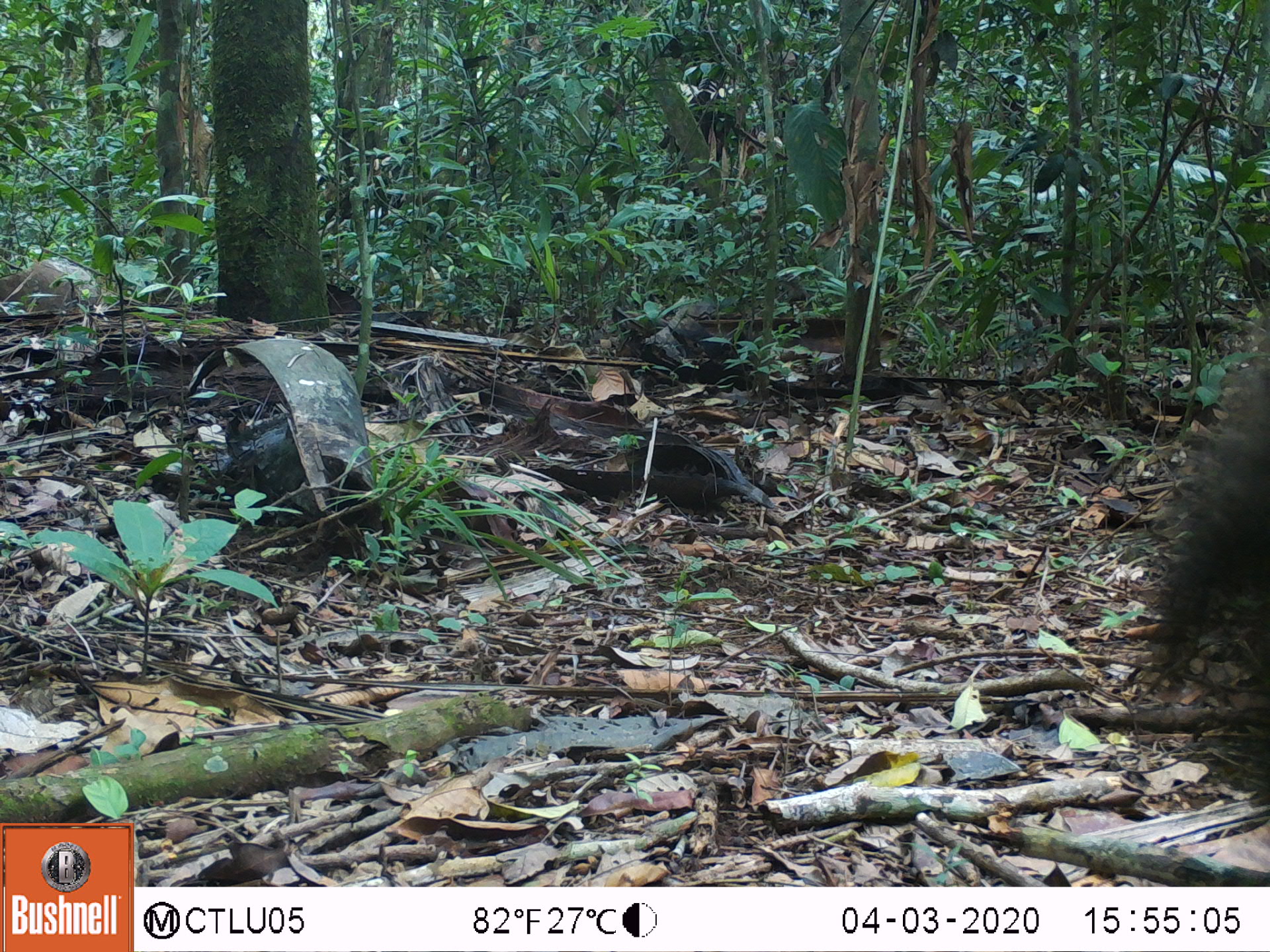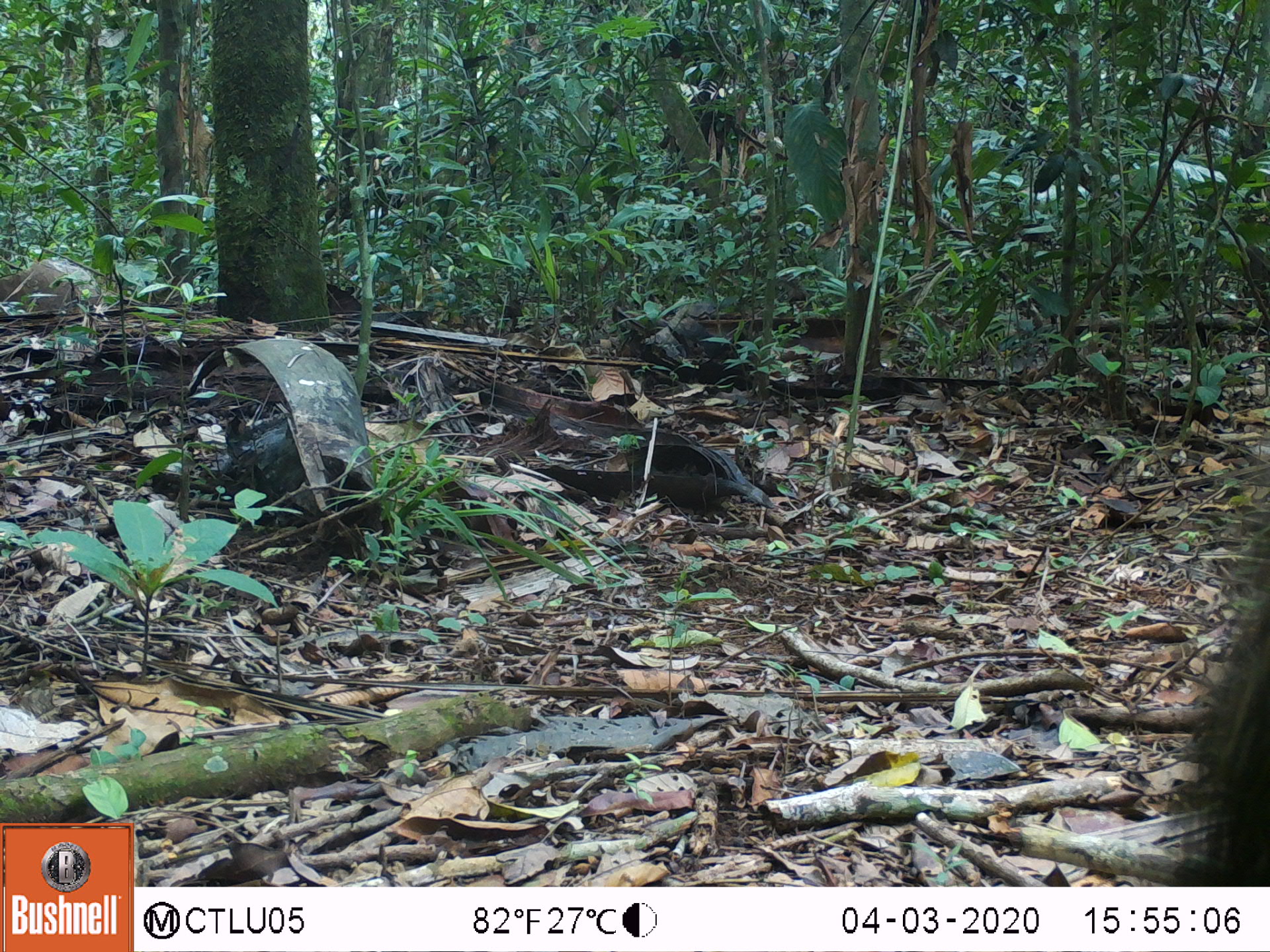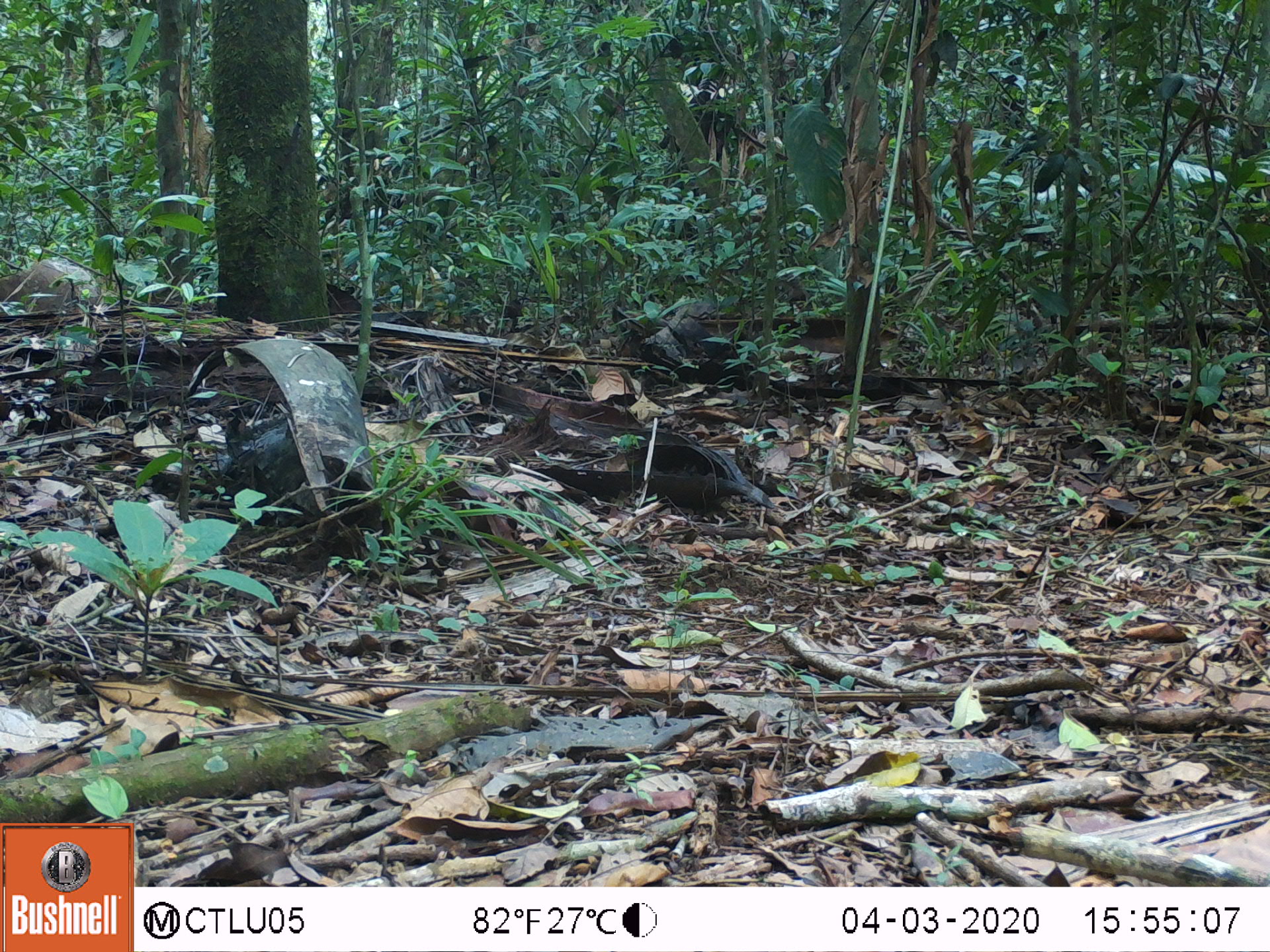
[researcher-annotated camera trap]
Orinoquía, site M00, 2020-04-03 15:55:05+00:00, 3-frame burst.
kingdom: Animalia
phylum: Chordata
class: Mammalia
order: Pilosa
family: Myrmecophagidae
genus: Myrmecophaga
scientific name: Myrmecophaga tridactyla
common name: giant anteater